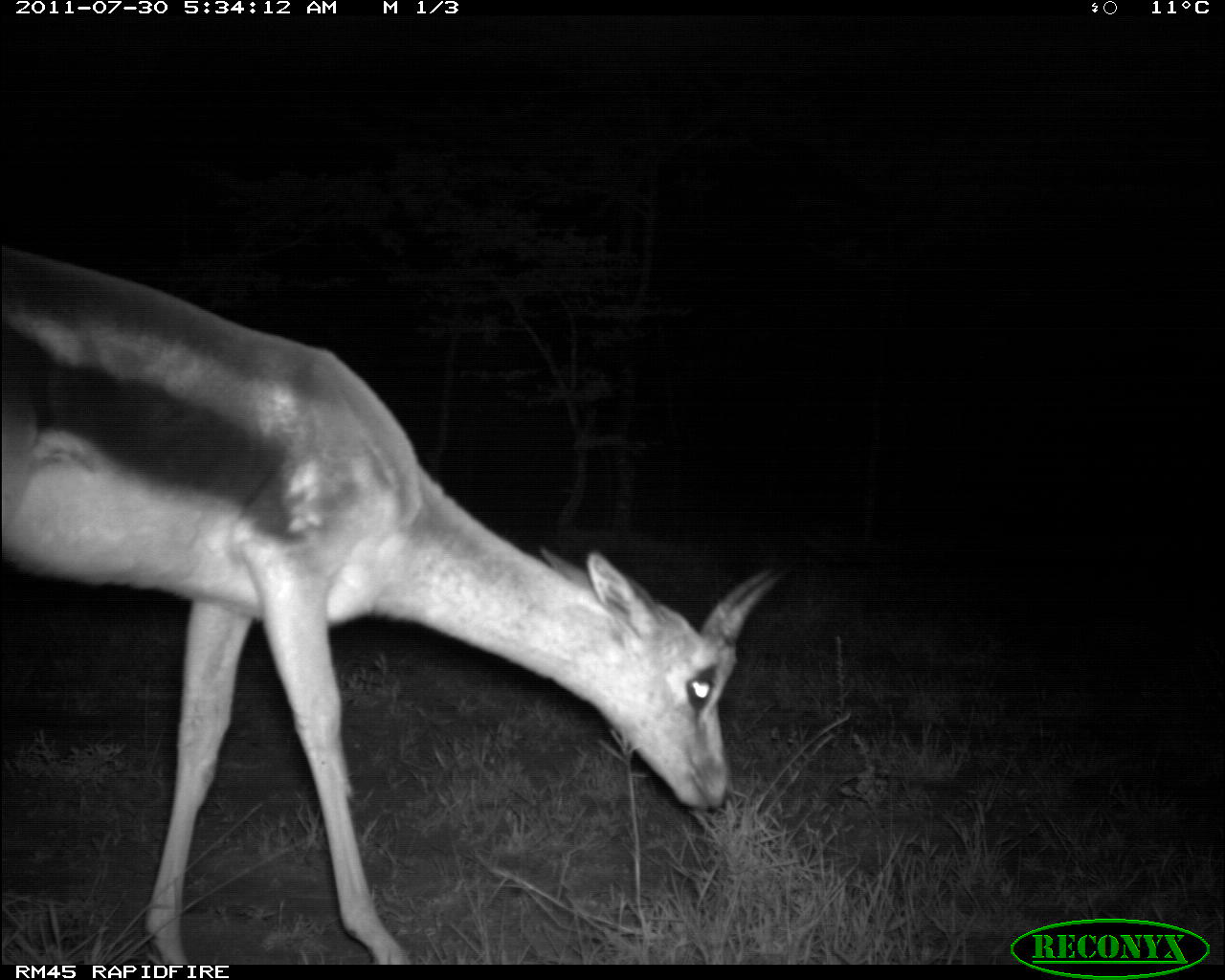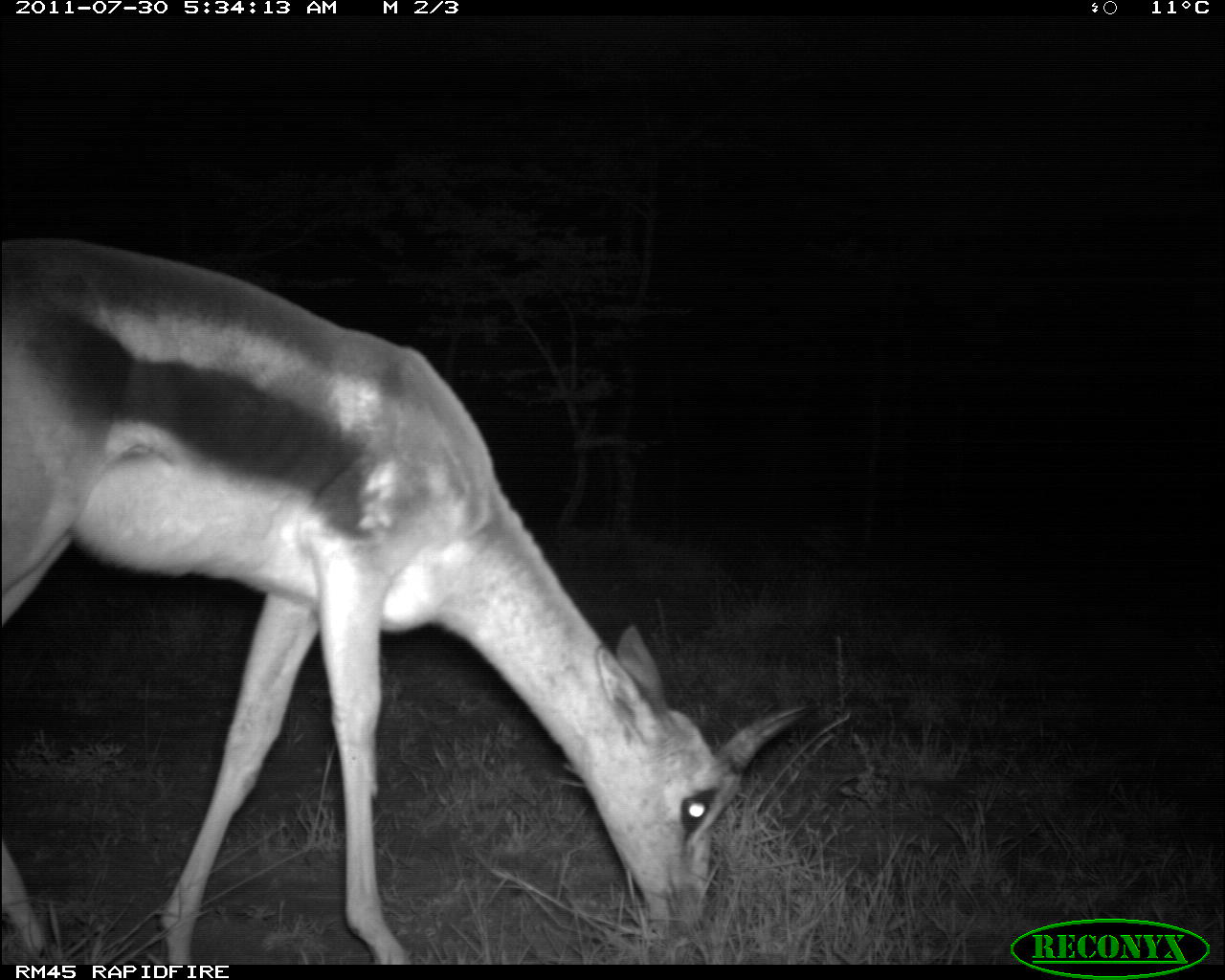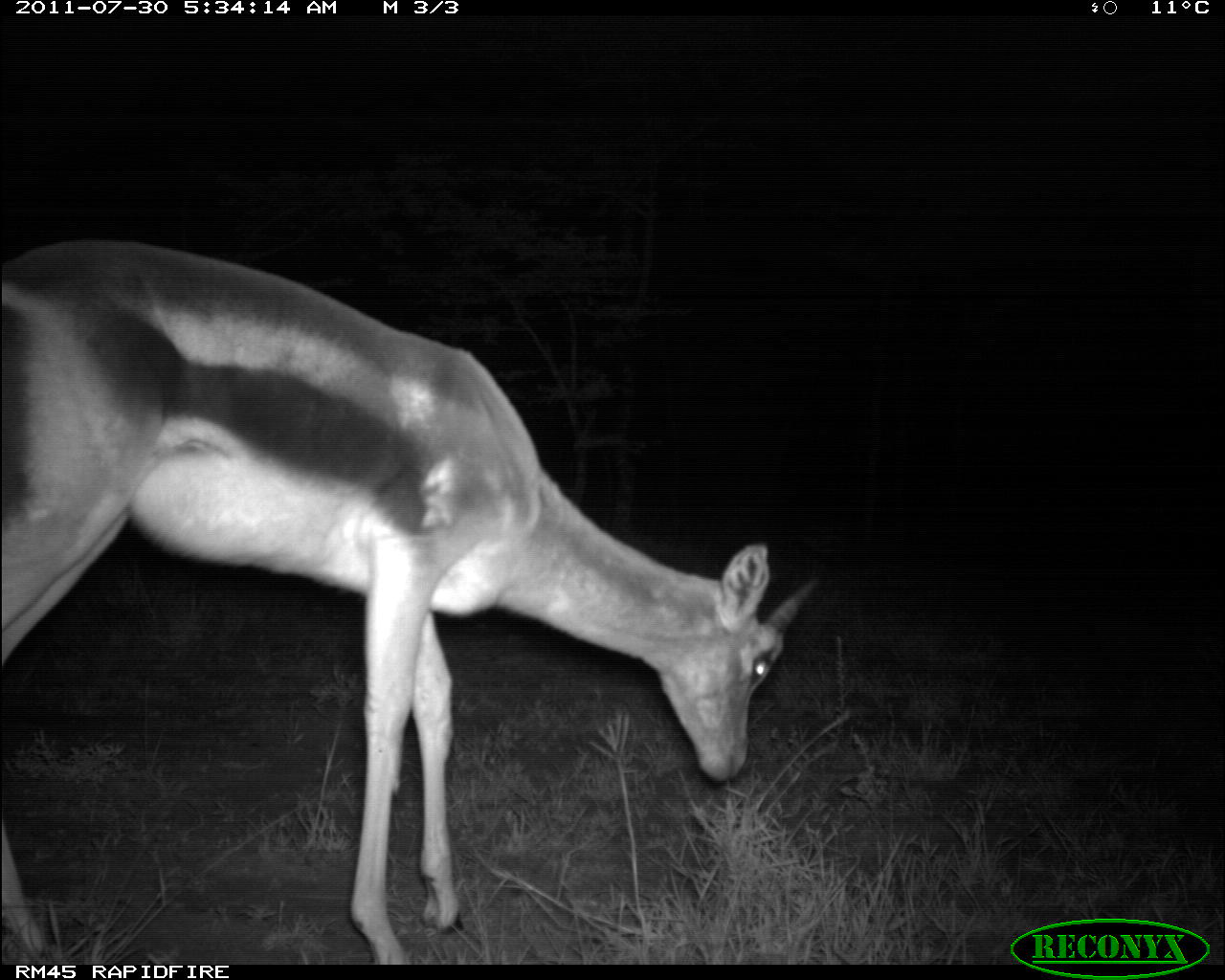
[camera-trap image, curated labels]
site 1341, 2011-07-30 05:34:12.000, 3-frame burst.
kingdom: Animalia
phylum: Chordata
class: Mammalia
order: Artiodactyla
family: Bovidae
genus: Nanger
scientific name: Nanger granti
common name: grant's gazelle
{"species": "Nanger granti (grant's gazelle)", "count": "1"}